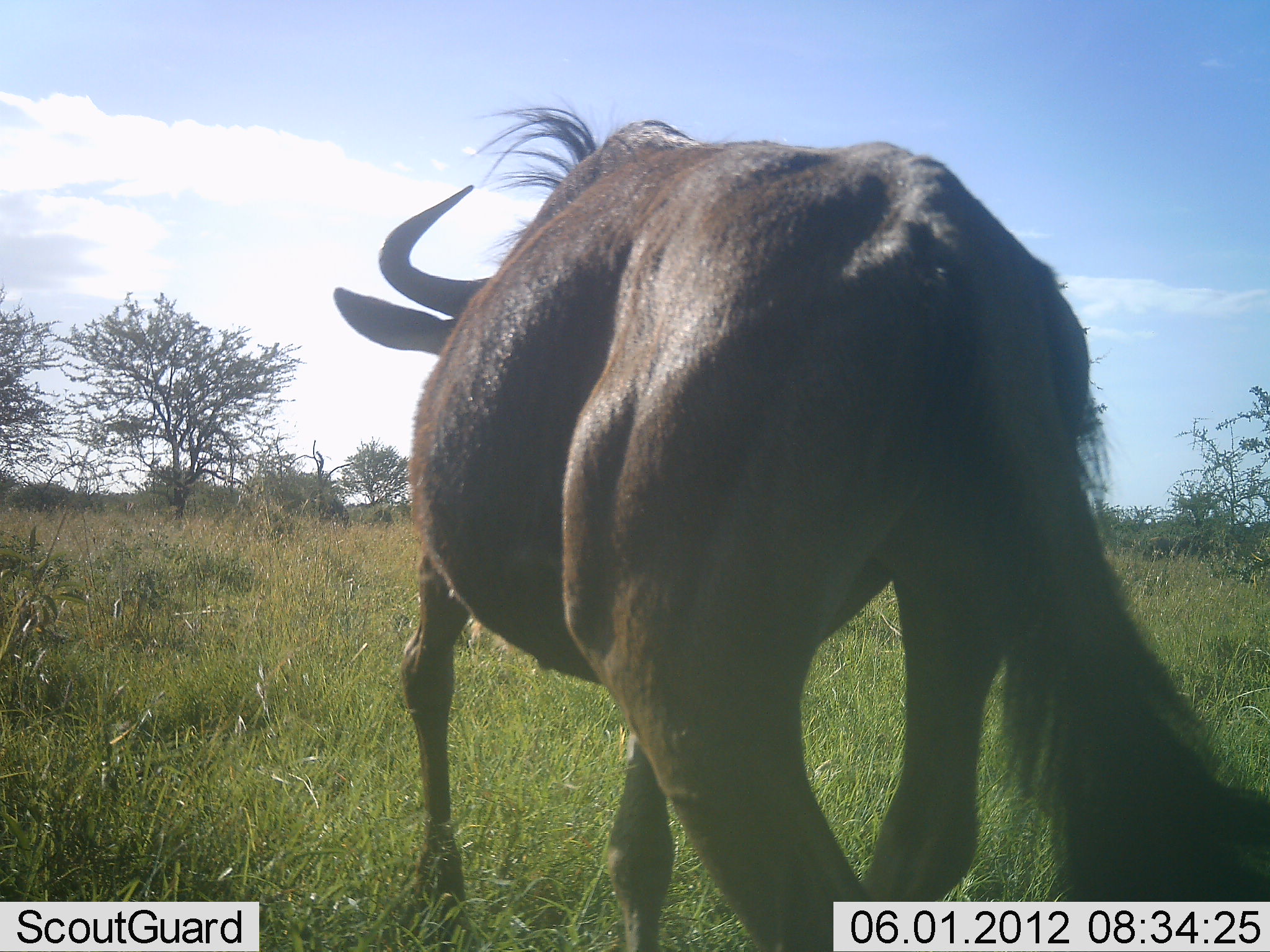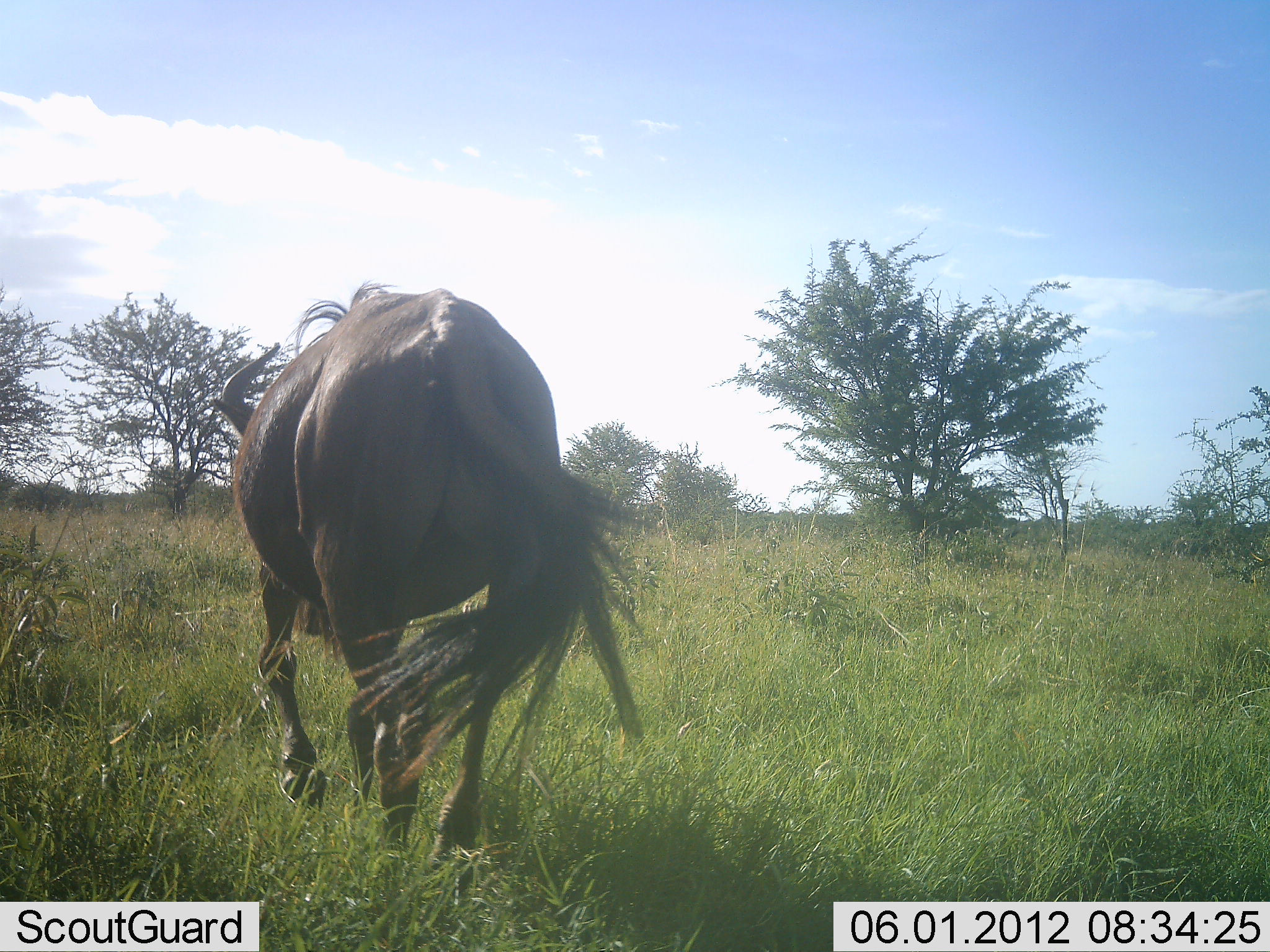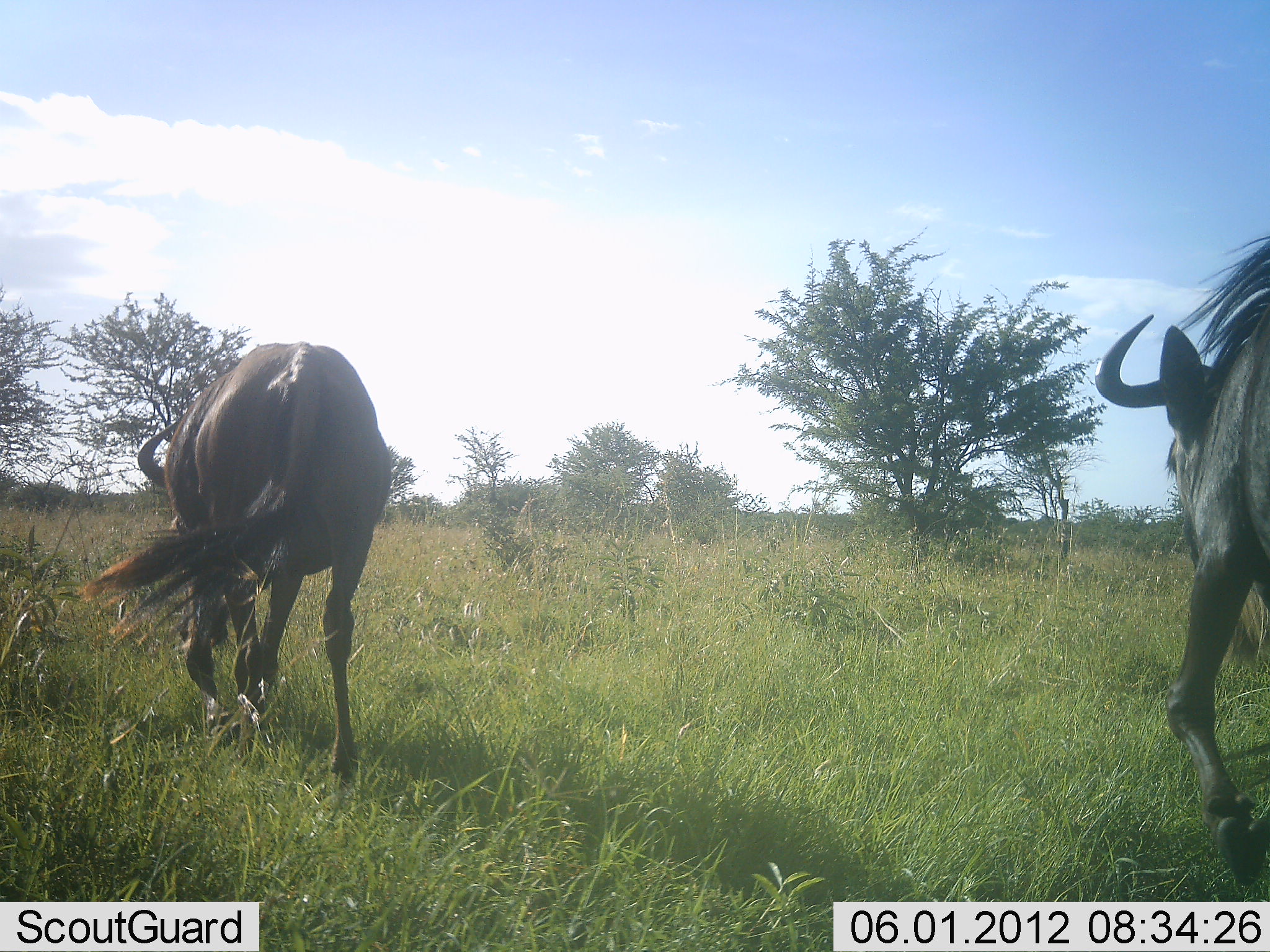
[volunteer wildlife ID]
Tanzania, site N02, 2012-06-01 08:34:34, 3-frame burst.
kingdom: Animalia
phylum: Chordata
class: Mammalia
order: Artiodactyla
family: Bovidae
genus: Connochaetes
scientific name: Connochaetes taurinus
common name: blue wildebeest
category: wildebeest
Wildebeest (blue wildebeest) (Connochaetes taurinus), count 2. Behavior (volunteer vote fractions): standing 0%, resting 0%, moving 100%, interacting 0%. Young present (vote fraction): 0%. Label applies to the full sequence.